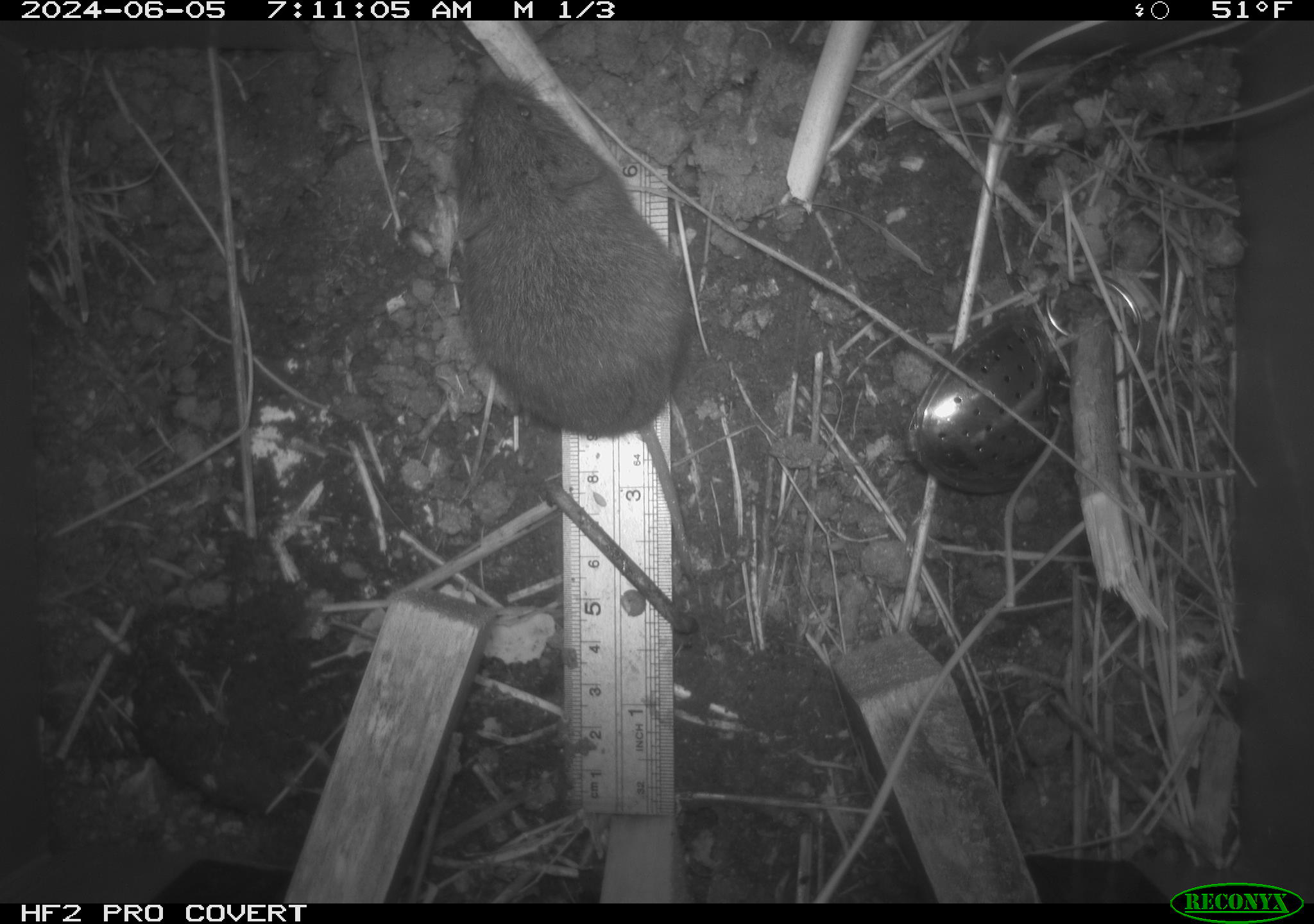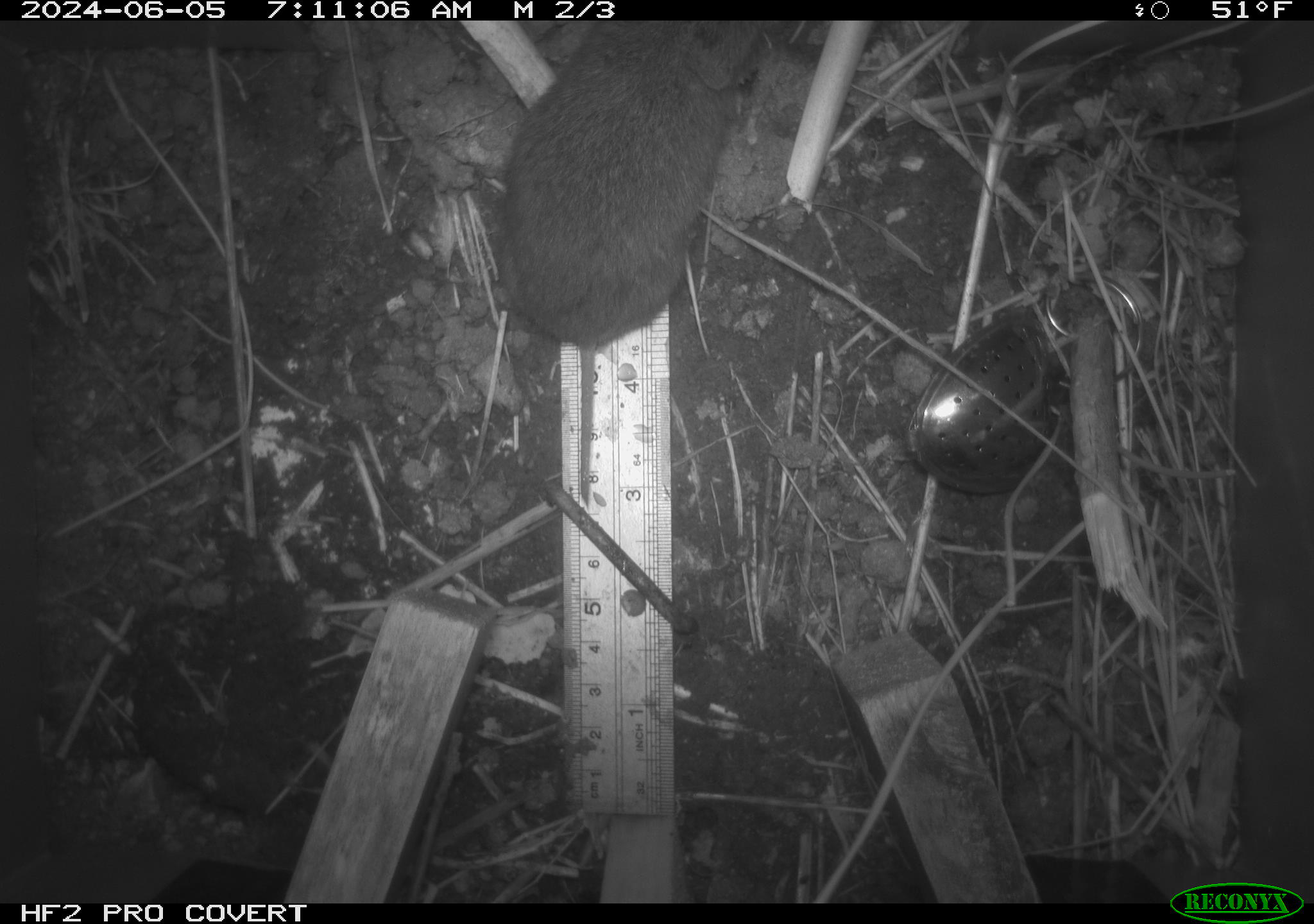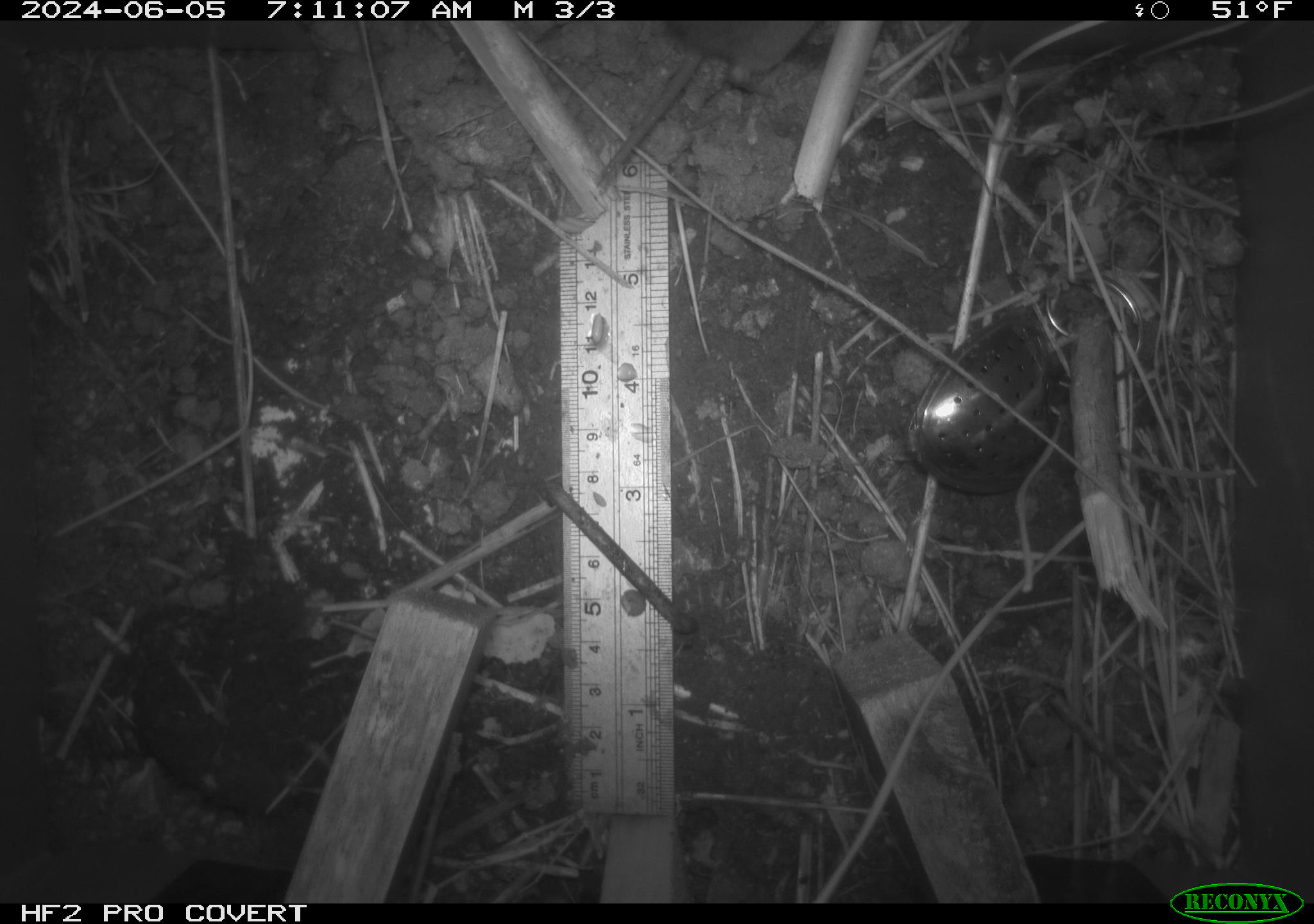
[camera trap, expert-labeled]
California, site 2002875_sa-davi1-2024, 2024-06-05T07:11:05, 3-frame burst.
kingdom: Animalia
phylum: Chordata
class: Mammalia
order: Rodentia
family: Cricetidae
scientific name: Arvicolinae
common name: voles, lemmings, and muskrats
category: arvicolinae subfamily